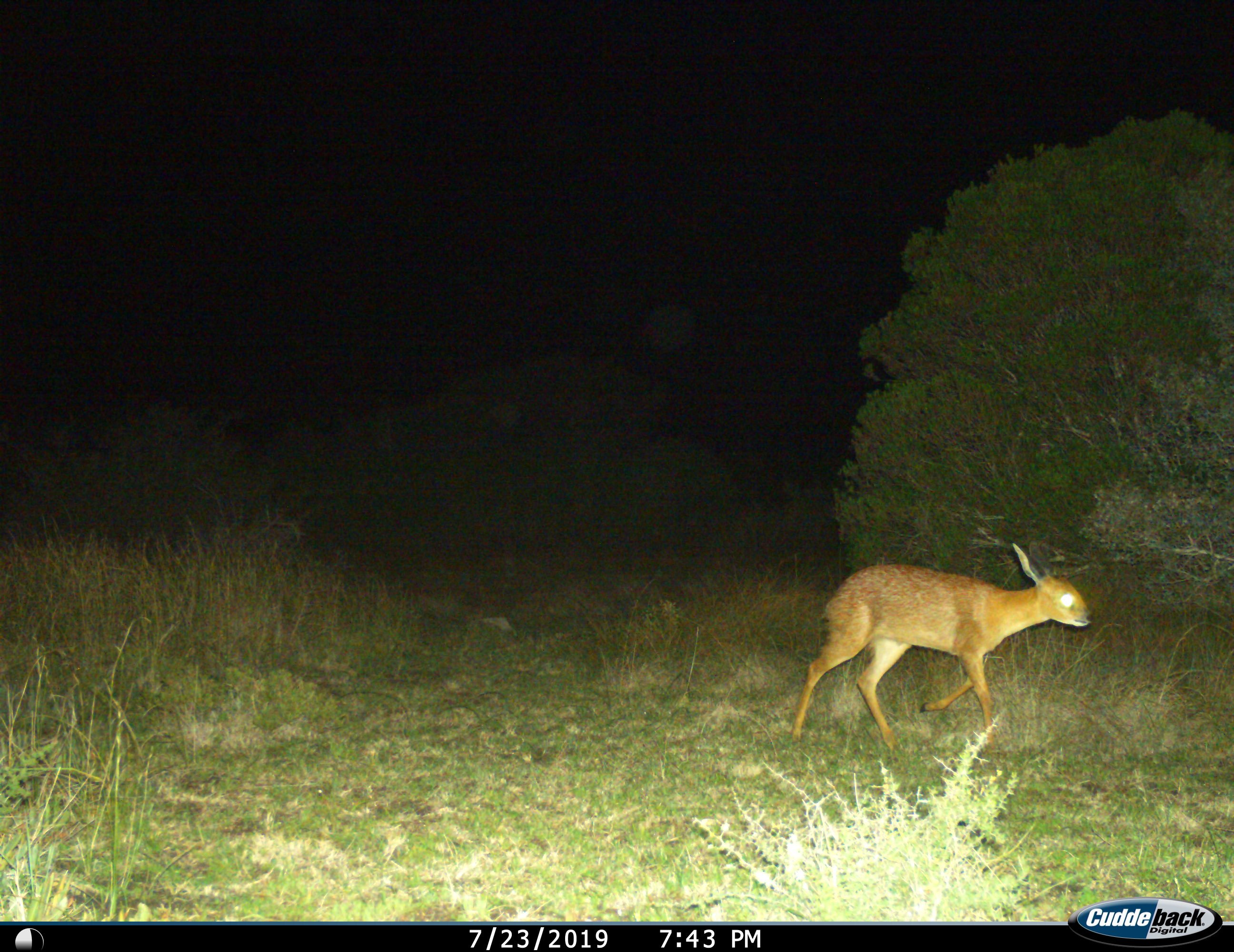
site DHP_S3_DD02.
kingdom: Animalia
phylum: Chordata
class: Mammalia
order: Artiodactyla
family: Bovidae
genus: Raphicerus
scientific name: Raphicerus melanotis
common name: grysbok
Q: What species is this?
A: Grysbok (Raphicerus melanotis).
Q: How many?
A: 1.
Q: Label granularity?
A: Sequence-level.